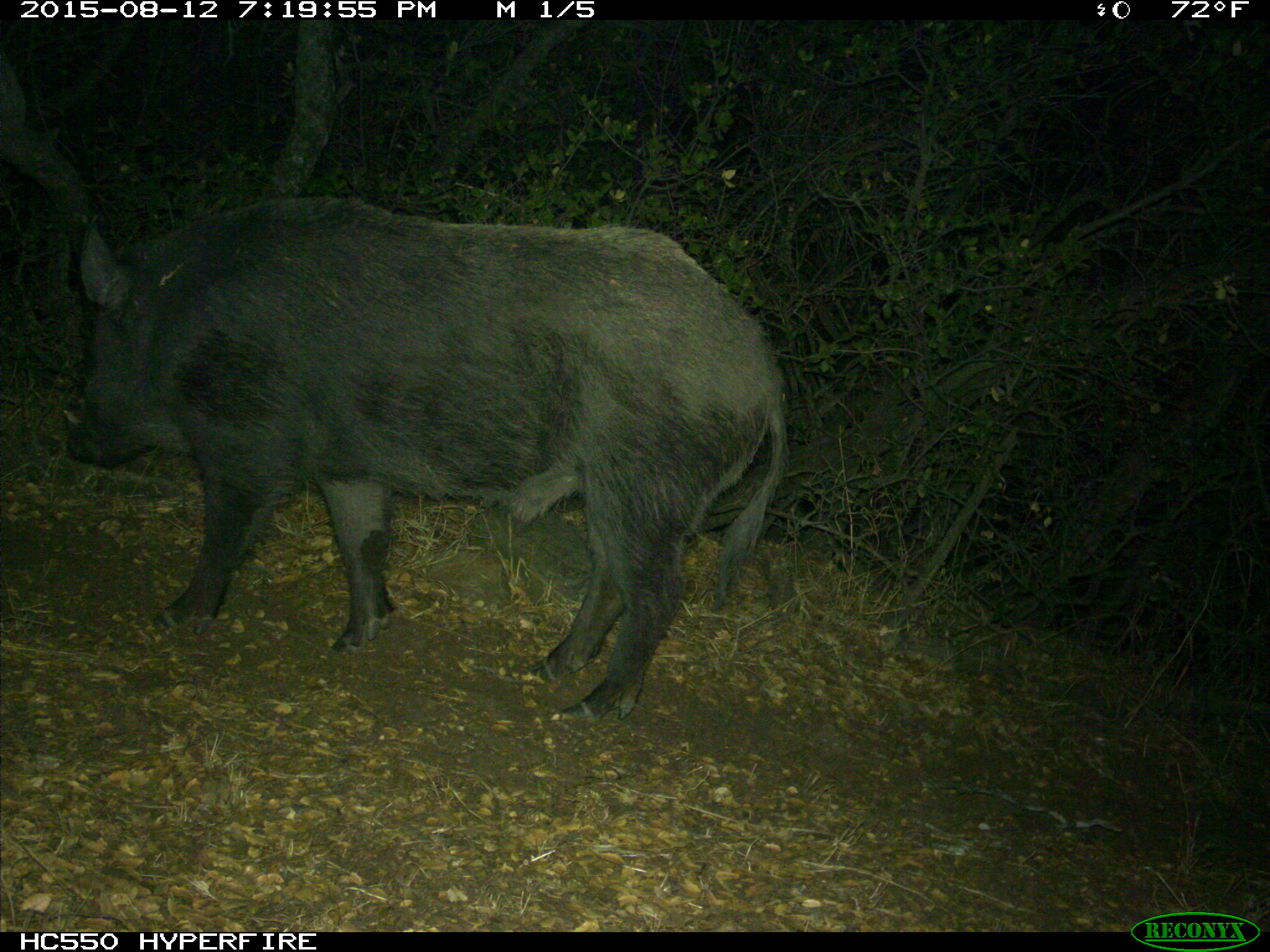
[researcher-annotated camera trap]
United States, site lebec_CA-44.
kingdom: Animalia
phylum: Chordata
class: Mammalia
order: Artiodactyla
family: Suidae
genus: Sus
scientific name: Sus scrofa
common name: wild boar